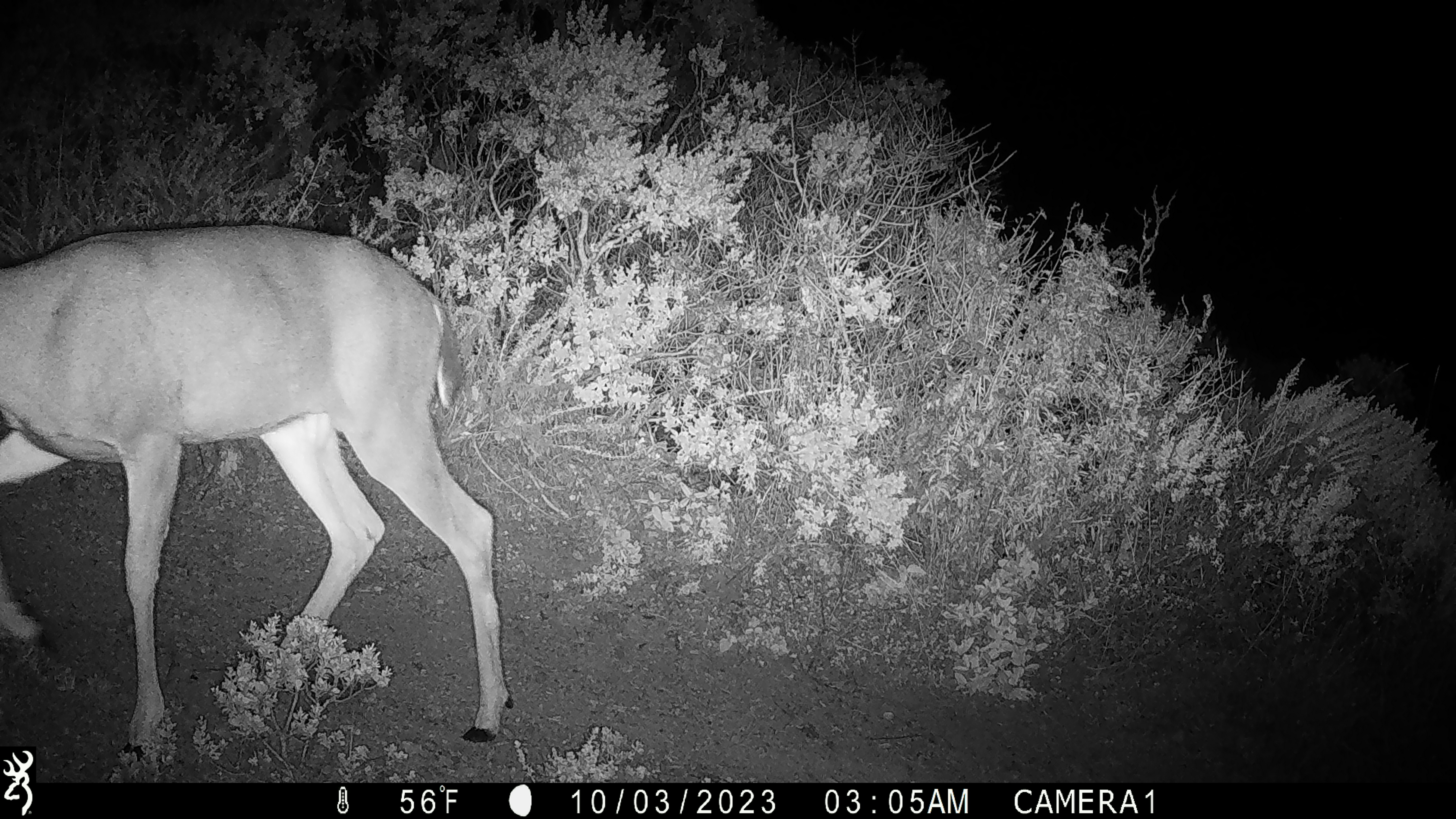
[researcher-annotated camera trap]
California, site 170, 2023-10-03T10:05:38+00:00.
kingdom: Animalia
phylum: Chordata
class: Mammalia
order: Artiodactyla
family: Cervidae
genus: Odocoileus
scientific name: Odocoileus hemionus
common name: mule deer